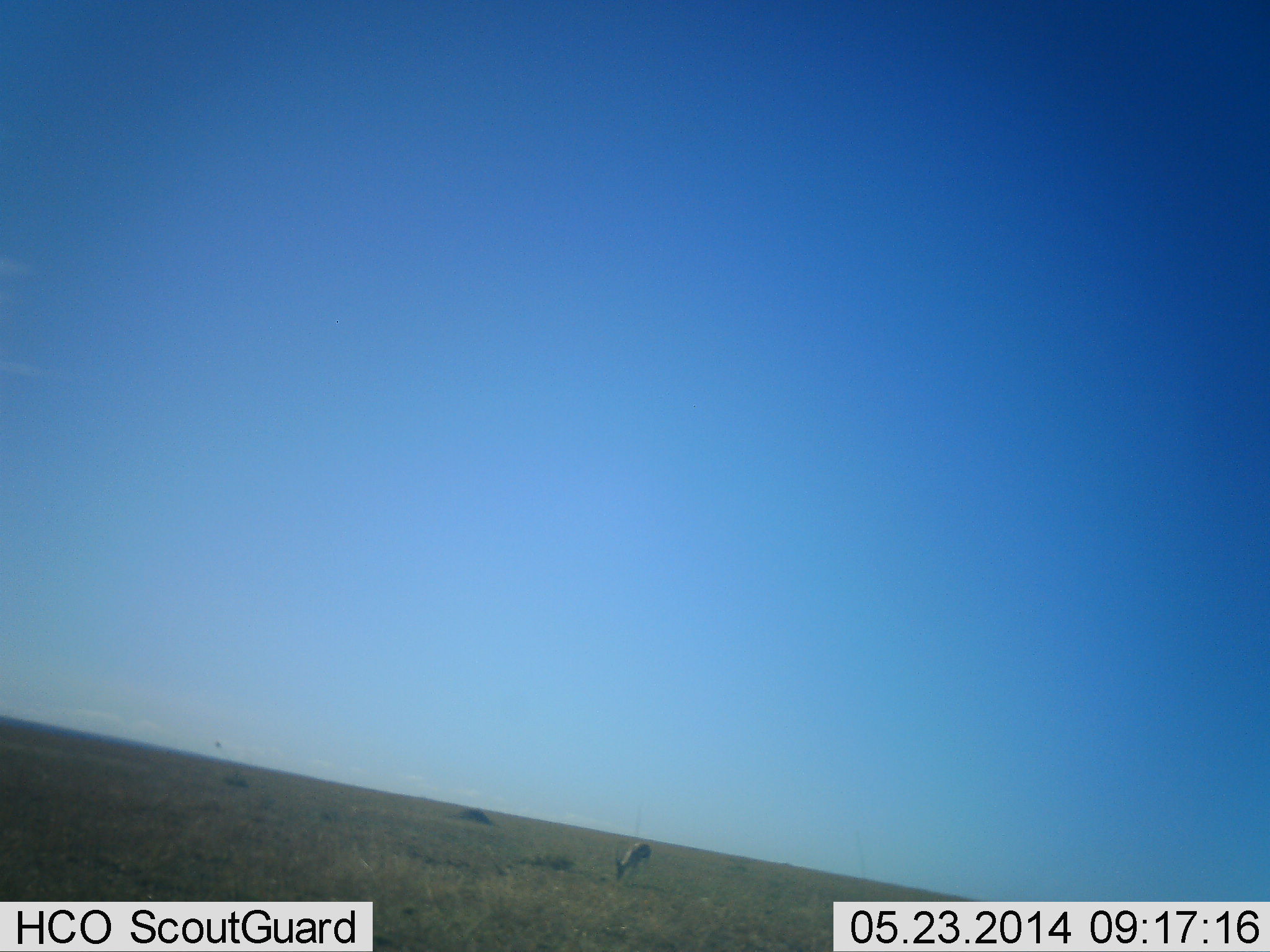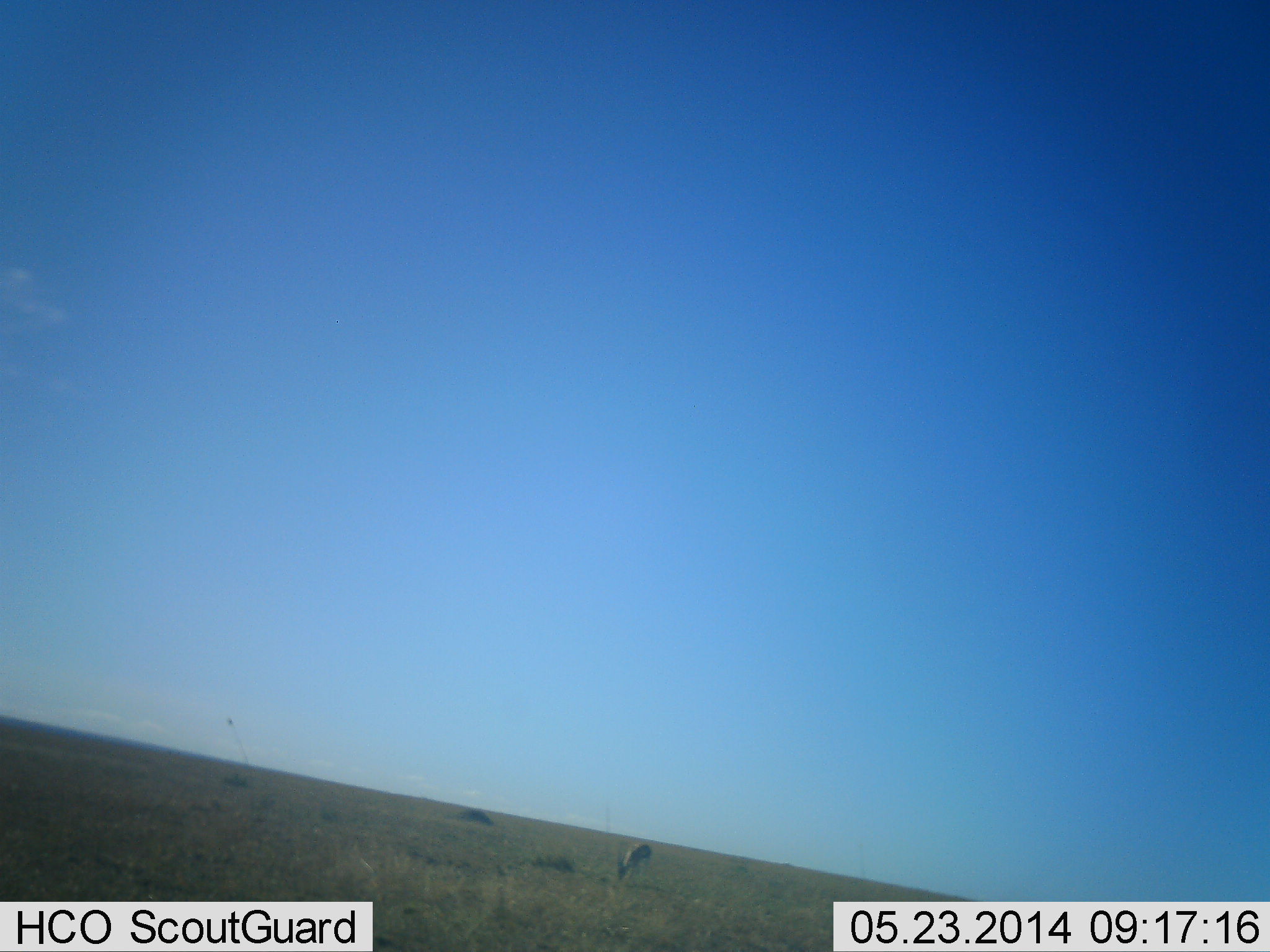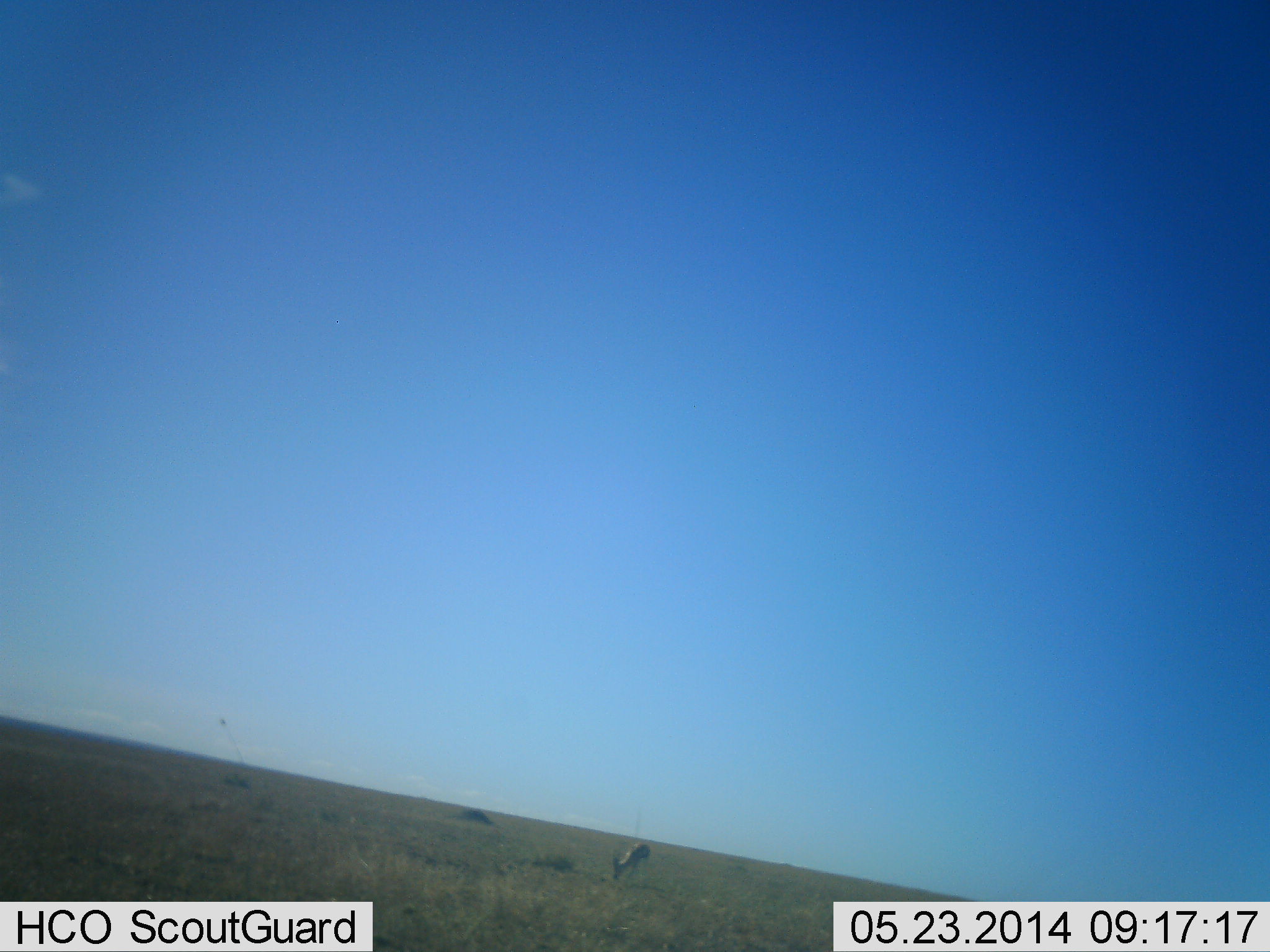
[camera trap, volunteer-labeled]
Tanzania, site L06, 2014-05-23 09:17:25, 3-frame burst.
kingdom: Animalia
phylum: Chordata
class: Mammalia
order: Artiodactyla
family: Bovidae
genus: Eudorcas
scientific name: Eudorcas thomsonii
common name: thomson's gazelle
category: gazellethomsons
Gazellethomsons (thomson's gazelle) (Eudorcas thomsonii), count 1. Behavior (volunteer vote fractions): standing 11%, resting 0%, moving 0%, interacting 0%. Young present (vote fraction): 0%. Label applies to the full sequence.